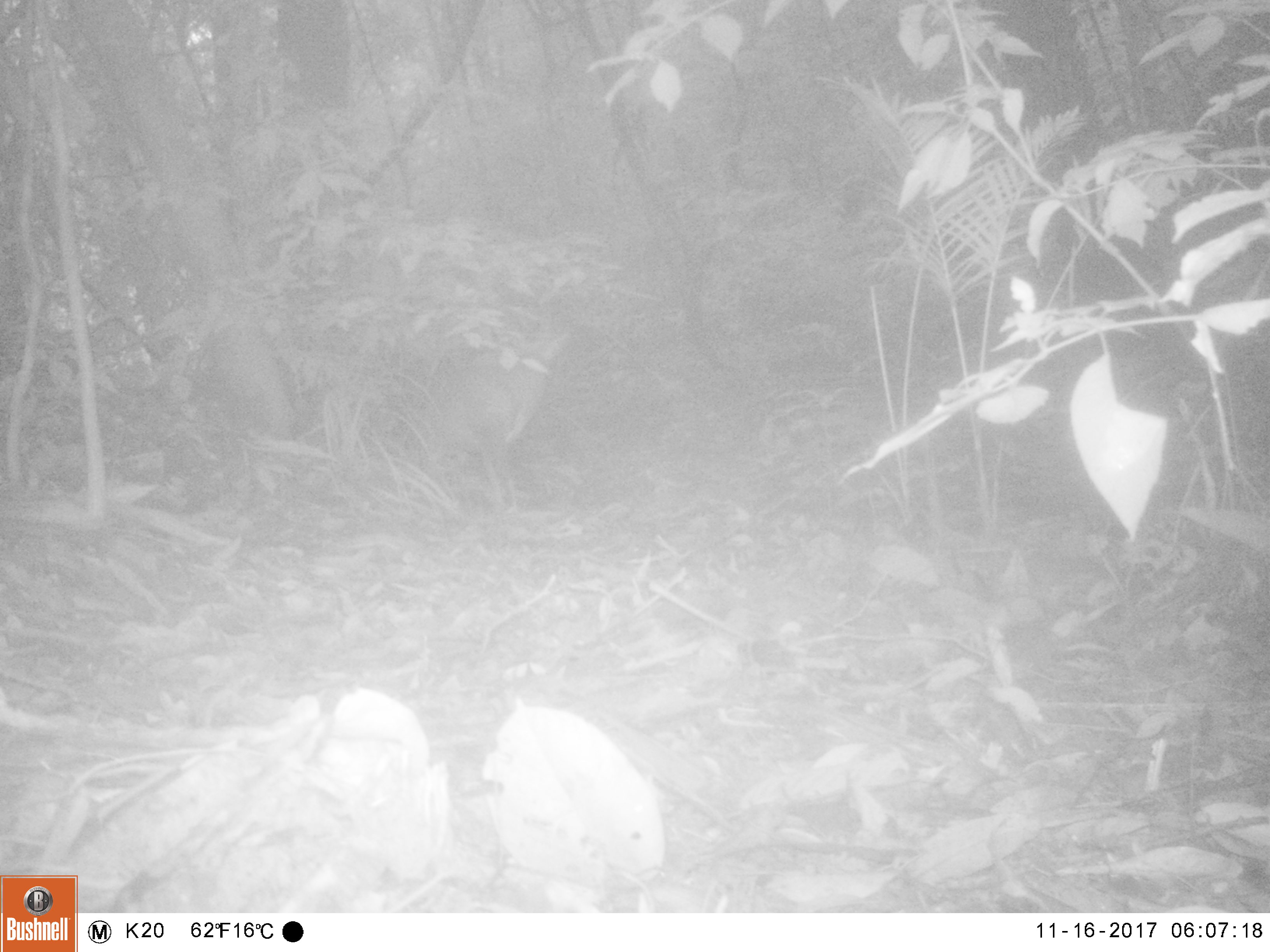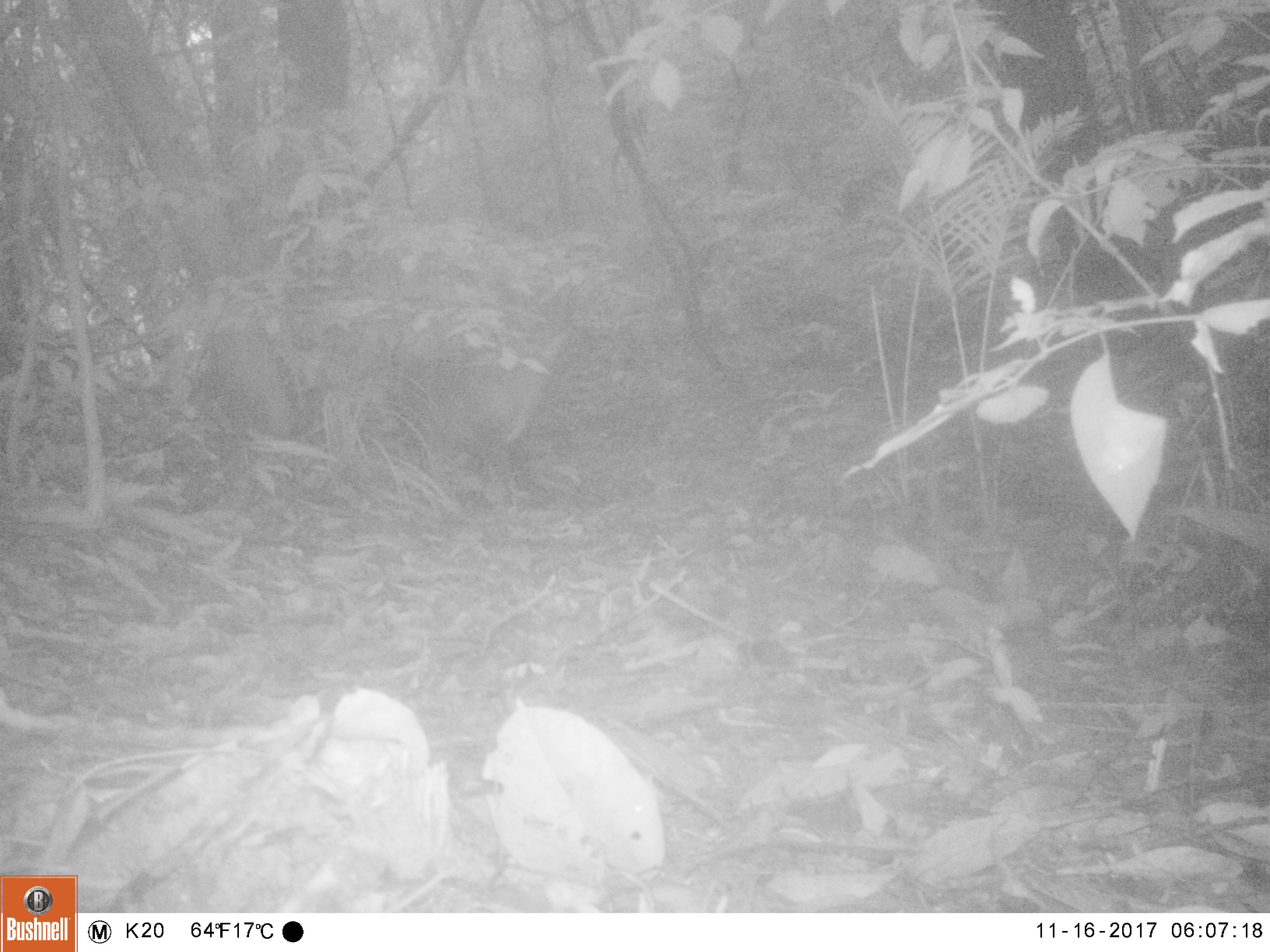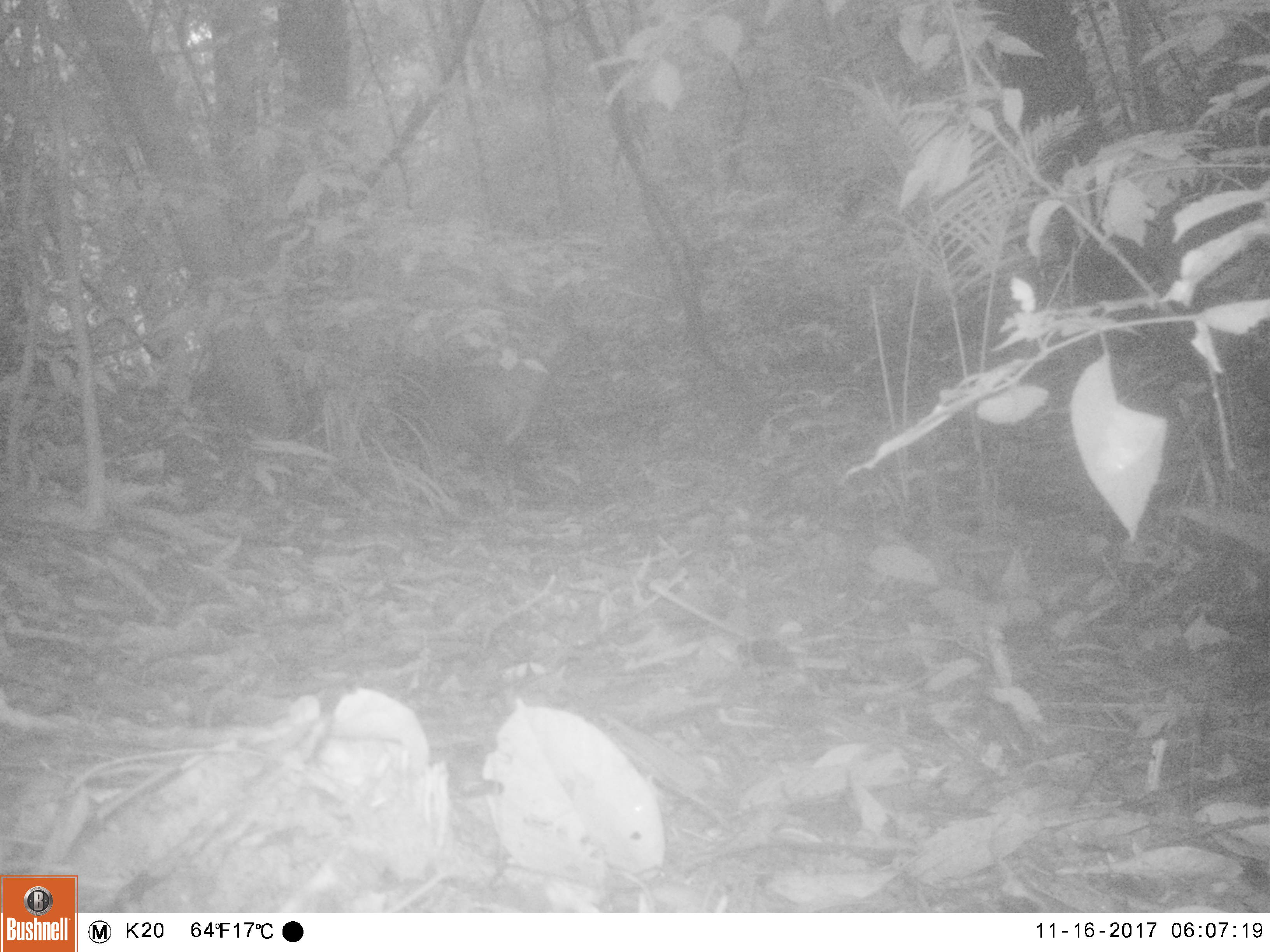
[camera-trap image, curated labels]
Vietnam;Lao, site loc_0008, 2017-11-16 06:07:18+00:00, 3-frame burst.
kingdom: Animalia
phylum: Chordata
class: Mammalia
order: Artiodactyla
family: Cervidae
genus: Muntiacus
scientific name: Muntiacus vuquangensis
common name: large-antlered muntjac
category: large antlered muntjac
Large antlered muntjac (large-antlered muntjac) (Muntiacus vuquangensis). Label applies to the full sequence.